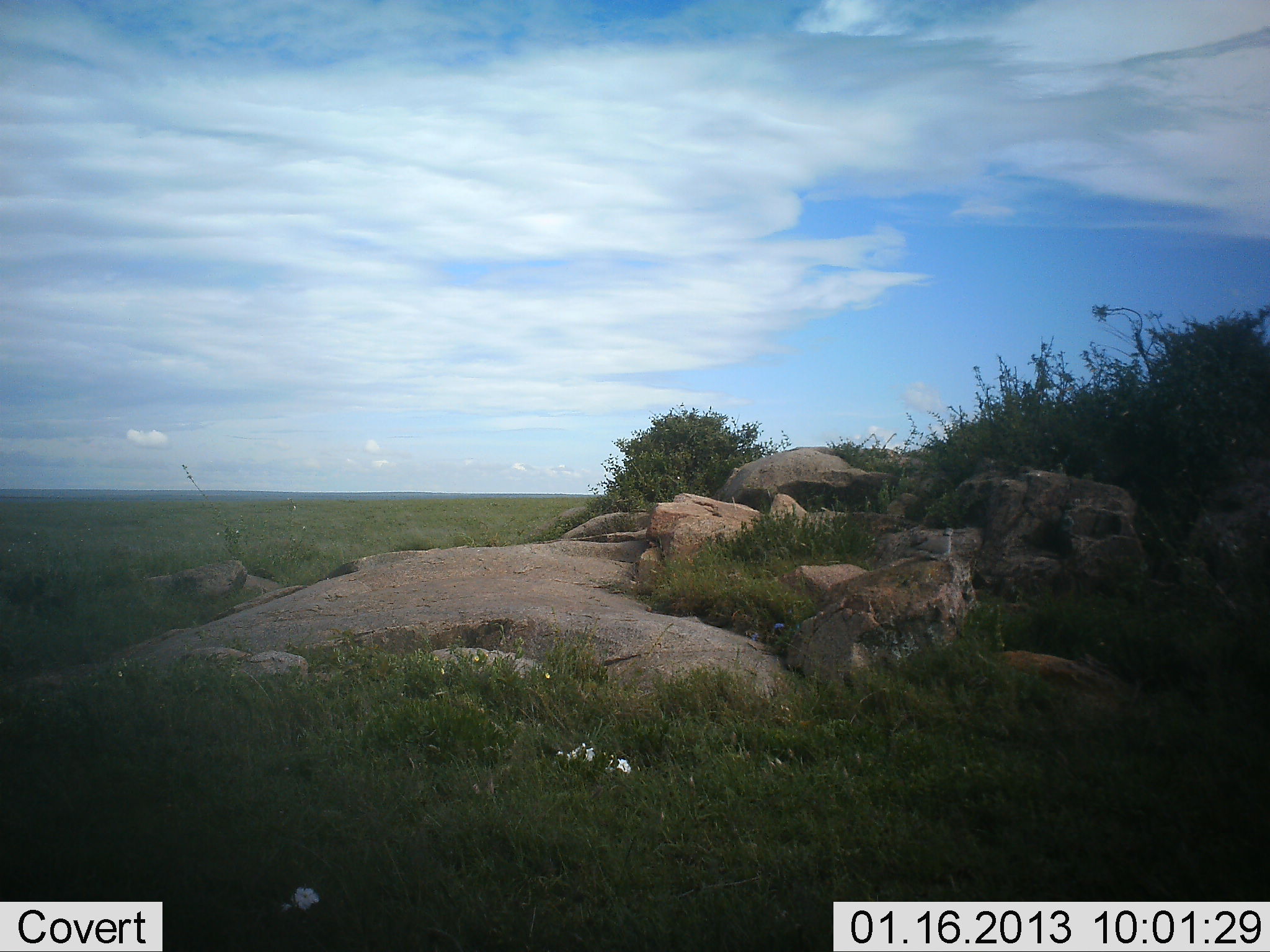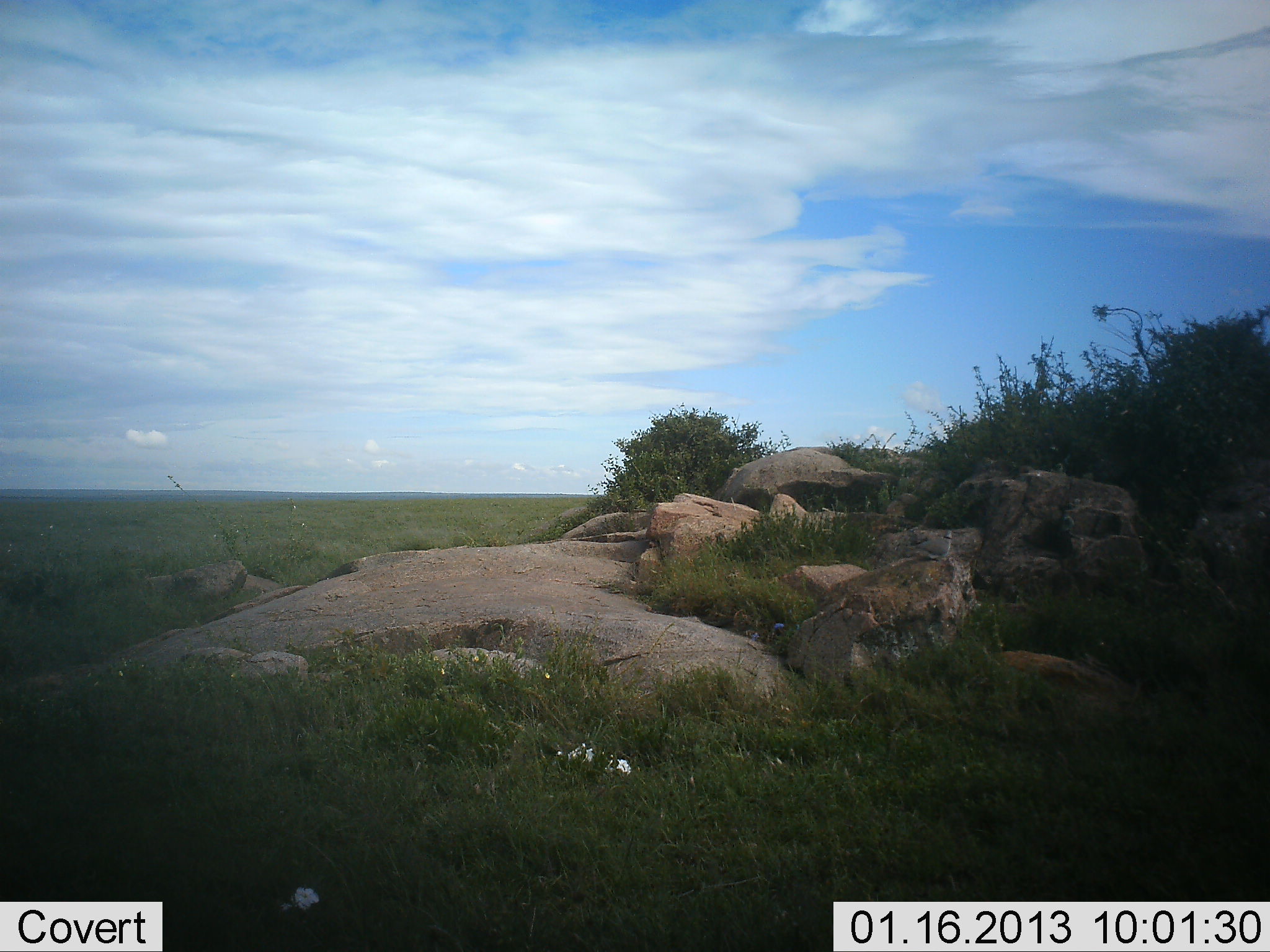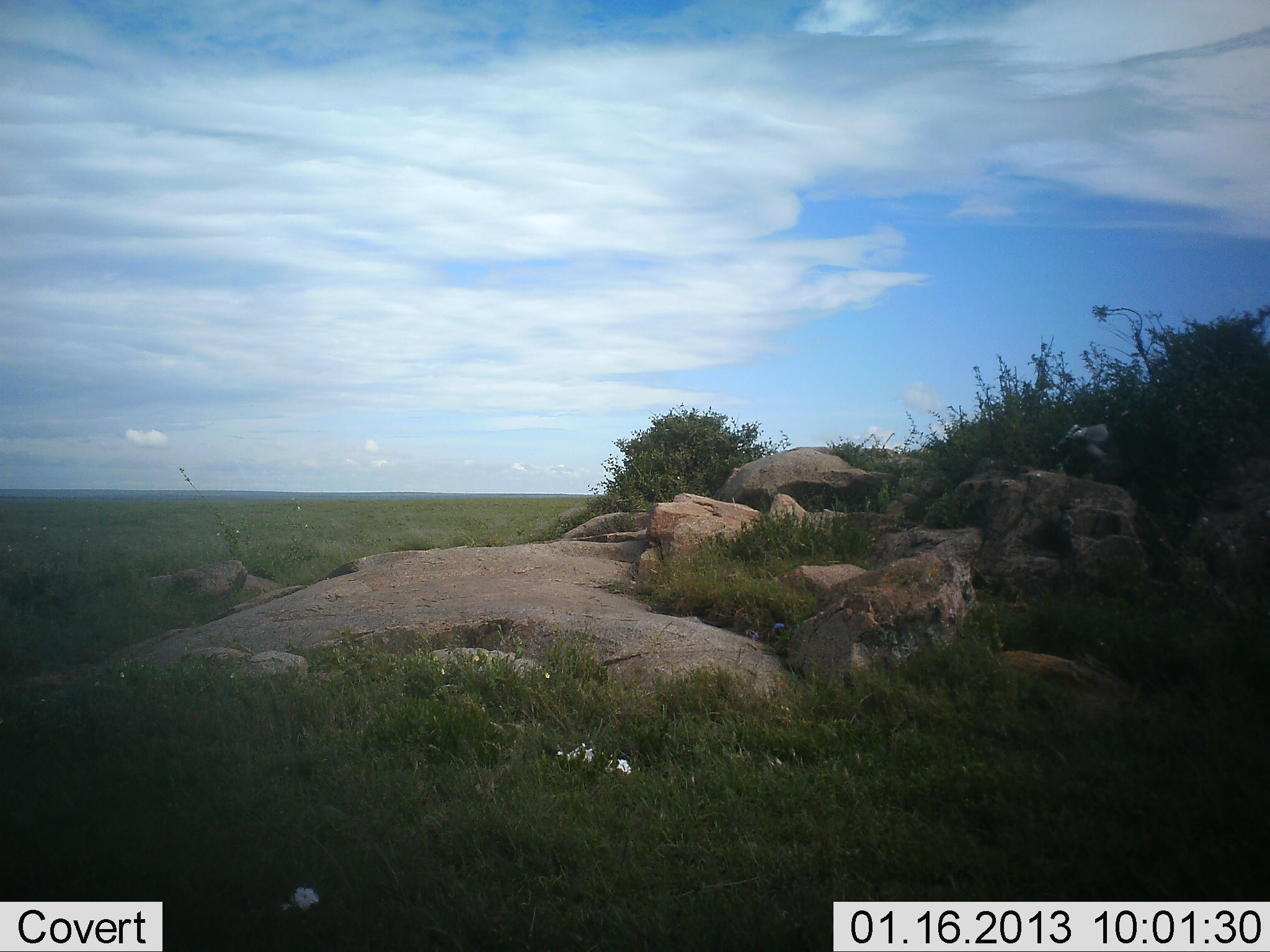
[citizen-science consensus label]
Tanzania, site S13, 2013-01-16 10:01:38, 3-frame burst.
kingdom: Animalia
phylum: Chordata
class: Aves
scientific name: Aves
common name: bird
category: otherbird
Otherbird (bird) (Aves), count 1. Behavior (volunteer vote fractions): standing 5%, resting 5%, moving 100%, interacting 0%. Young present (vote fraction): 0%. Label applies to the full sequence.